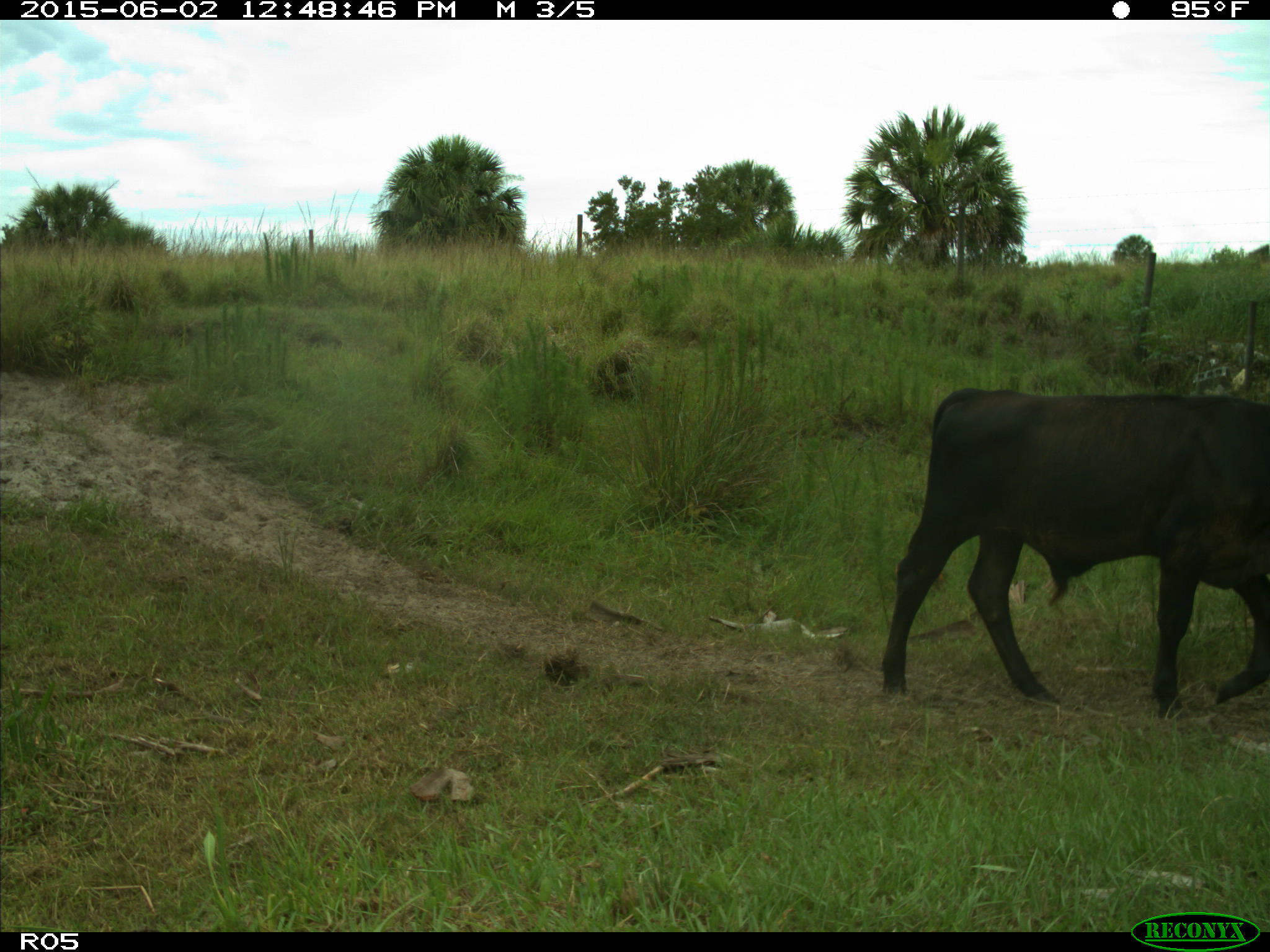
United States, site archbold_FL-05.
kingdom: Animalia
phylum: Chordata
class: Mammalia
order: Artiodactyla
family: Bovidae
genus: Bos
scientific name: Bos taurus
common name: domestic cow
Bos taurus (domestic cow).